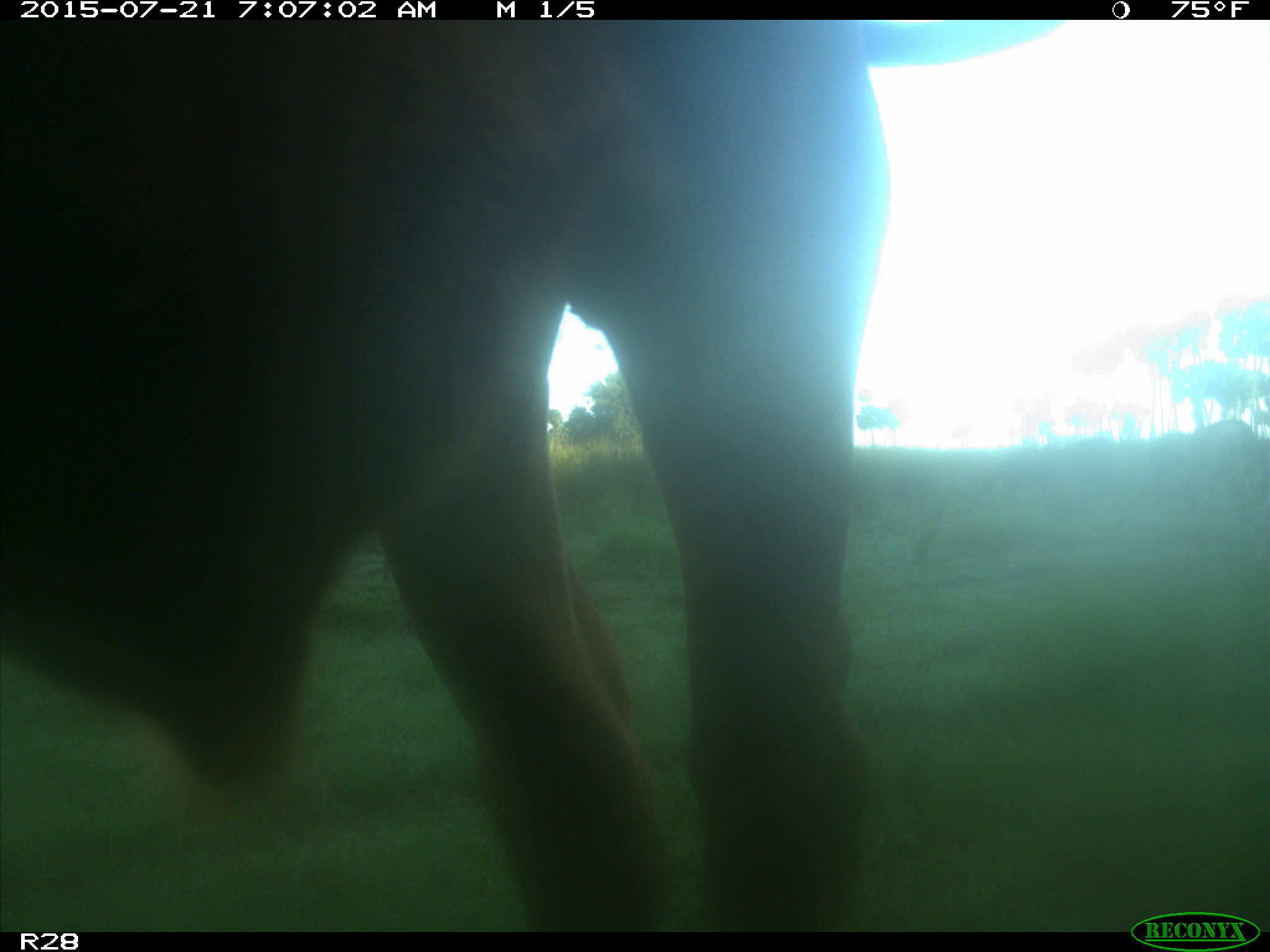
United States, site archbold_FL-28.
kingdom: Animalia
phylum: Chordata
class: Mammalia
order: Artiodactyla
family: Bovidae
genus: Bos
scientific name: Bos taurus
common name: domestic cow